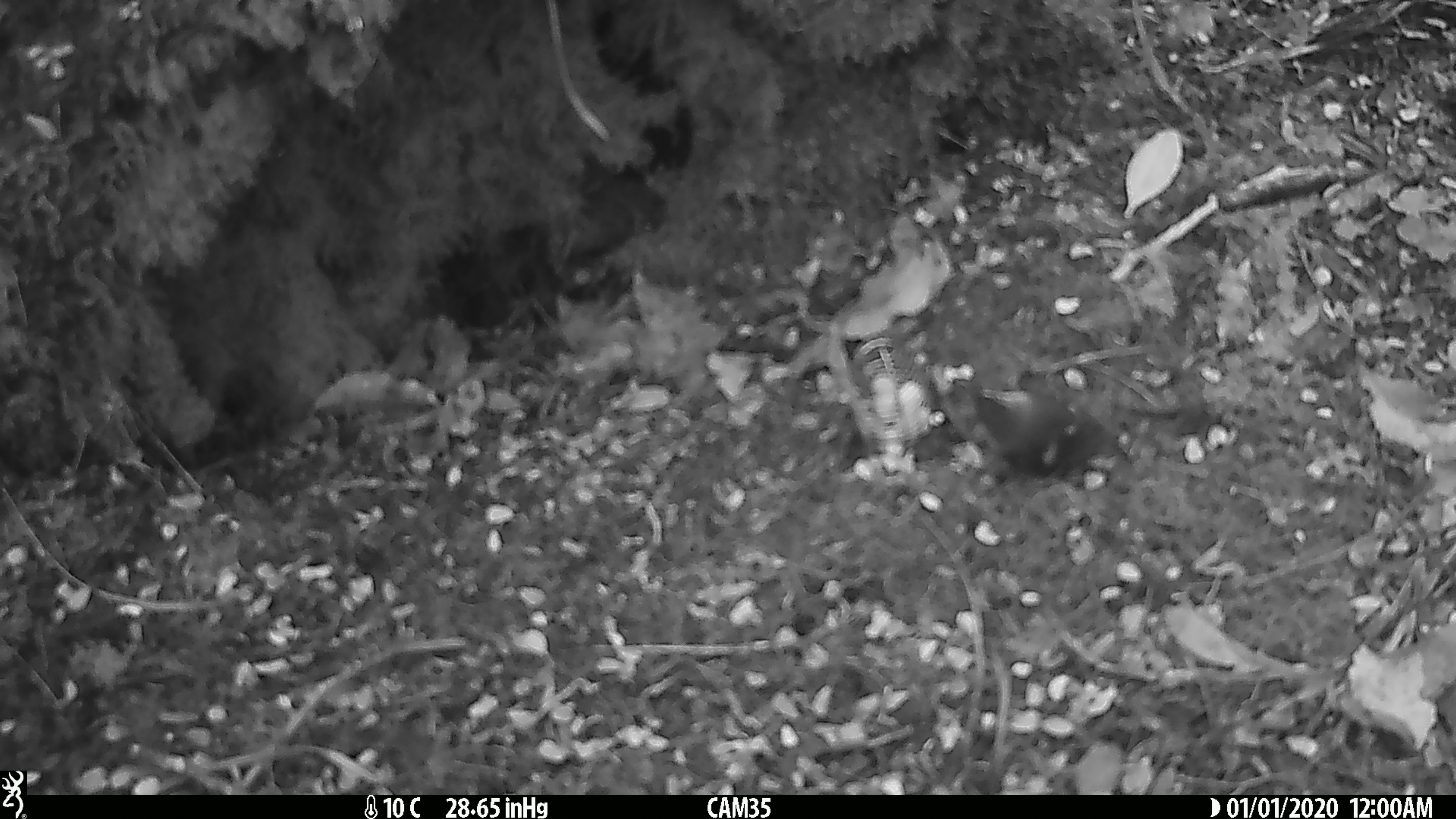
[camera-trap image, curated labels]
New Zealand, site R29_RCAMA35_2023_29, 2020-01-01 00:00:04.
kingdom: Animalia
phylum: Chordata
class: Aves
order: Passeriformes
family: Acanthisittidae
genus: Acanthisitta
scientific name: Acanthisitta chloris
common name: rifleman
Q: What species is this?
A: Rifleman (Acanthisitta chloris).